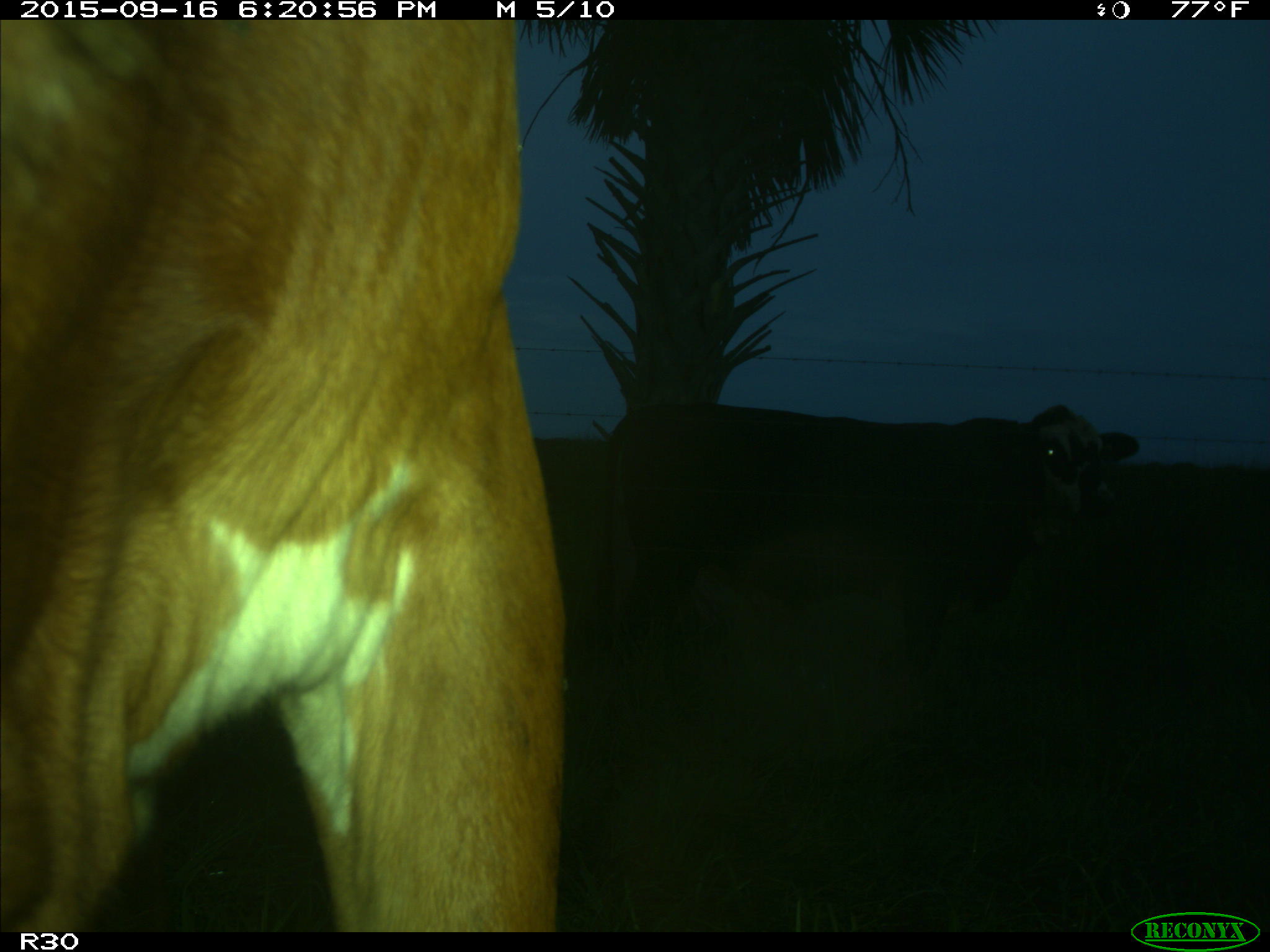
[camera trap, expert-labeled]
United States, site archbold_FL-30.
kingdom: Animalia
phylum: Chordata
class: Mammalia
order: Artiodactyla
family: Bovidae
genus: Bos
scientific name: Bos taurus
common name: domestic cow